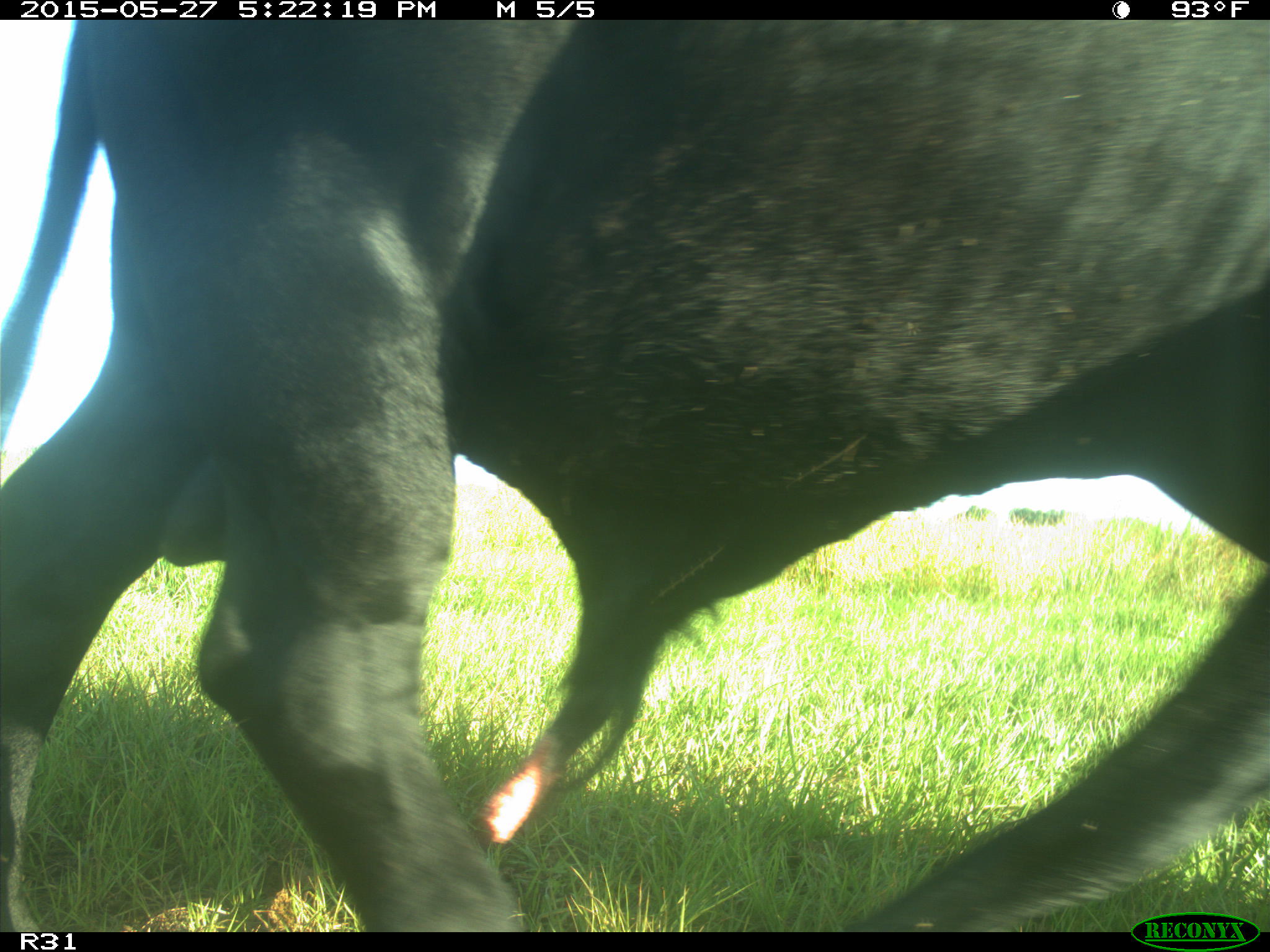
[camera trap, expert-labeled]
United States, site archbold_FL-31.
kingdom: Animalia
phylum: Chordata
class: Mammalia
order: Artiodactyla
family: Bovidae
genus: Bos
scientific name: Bos taurus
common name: domestic cow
Bos taurus (domestic cow).